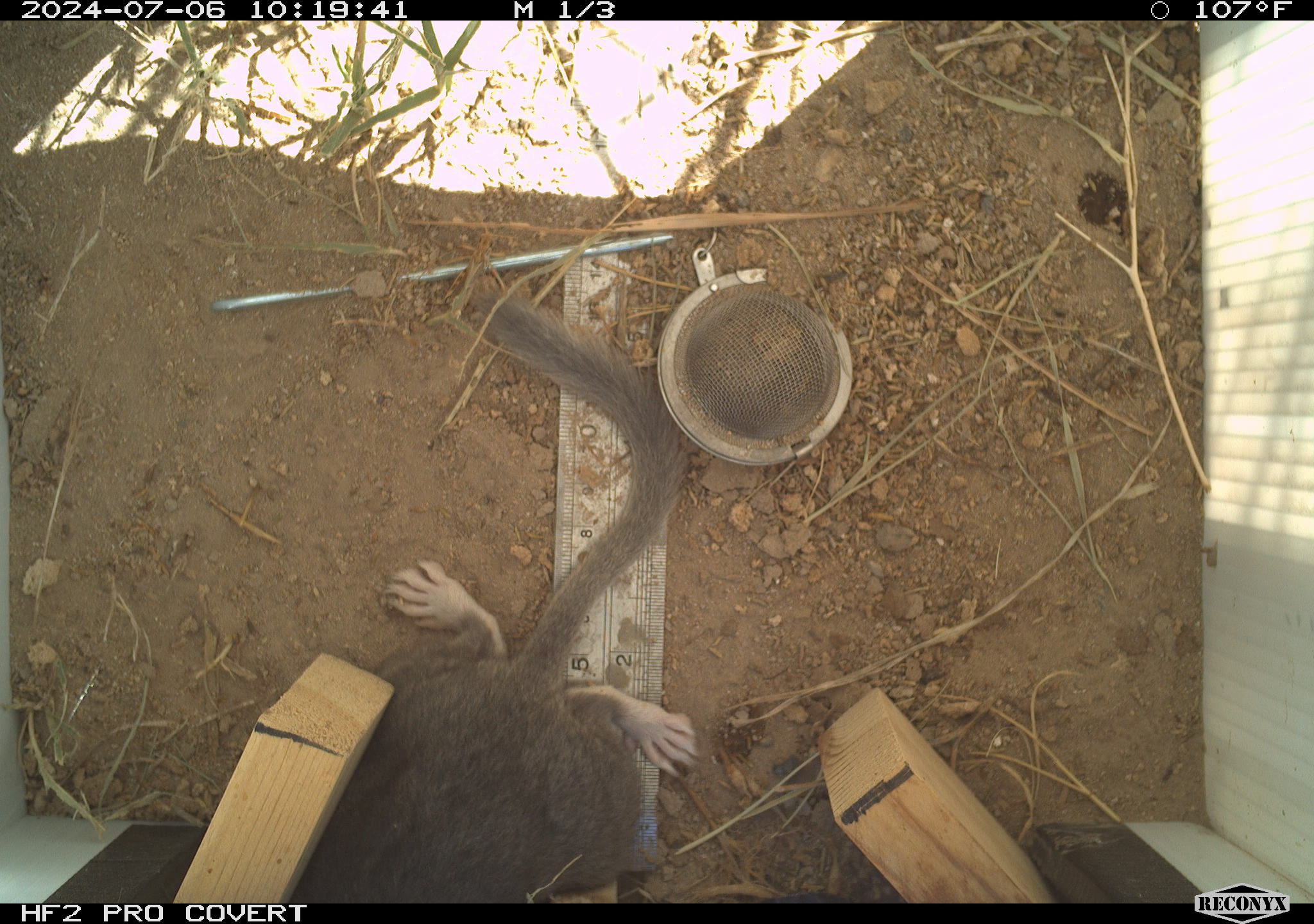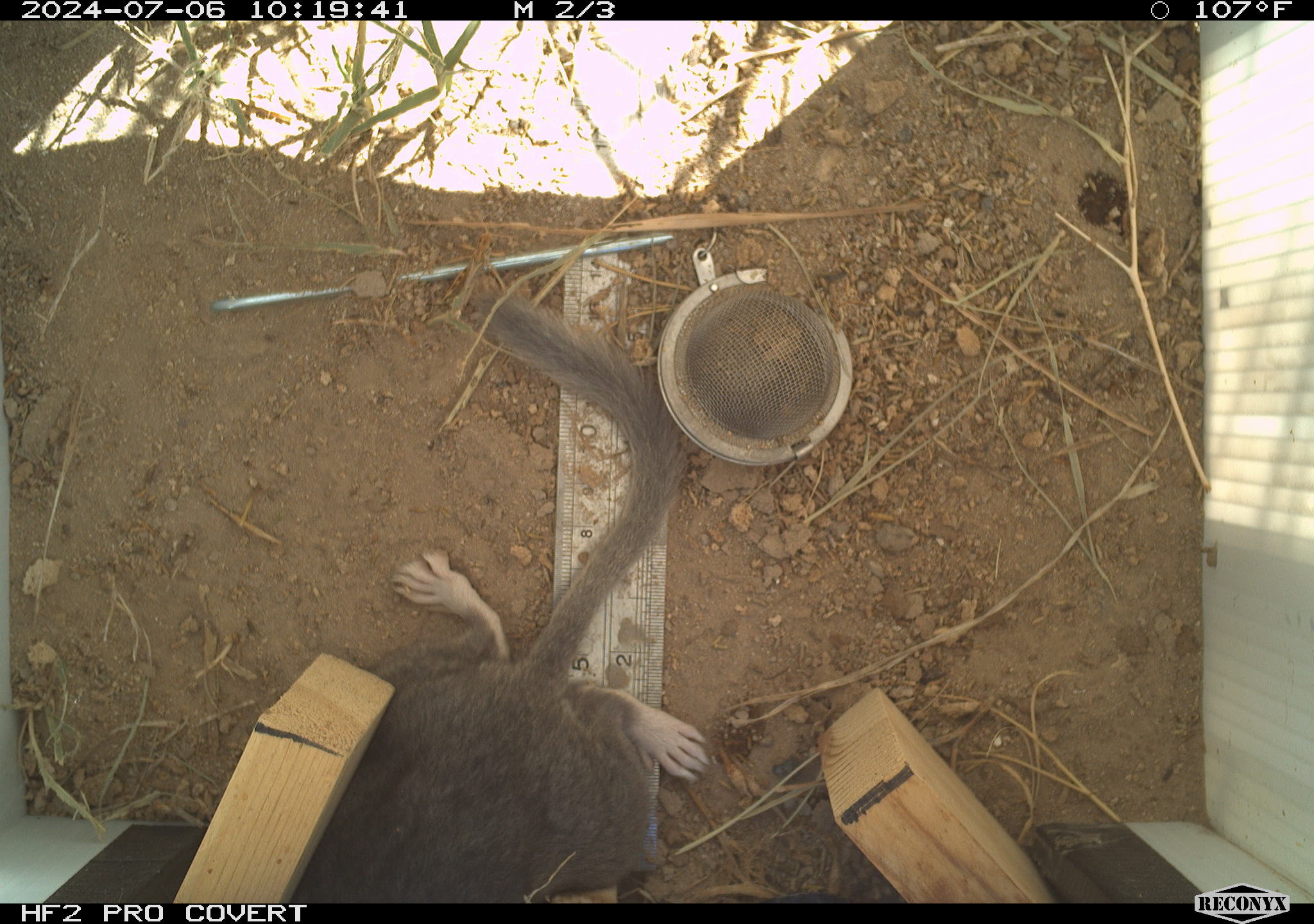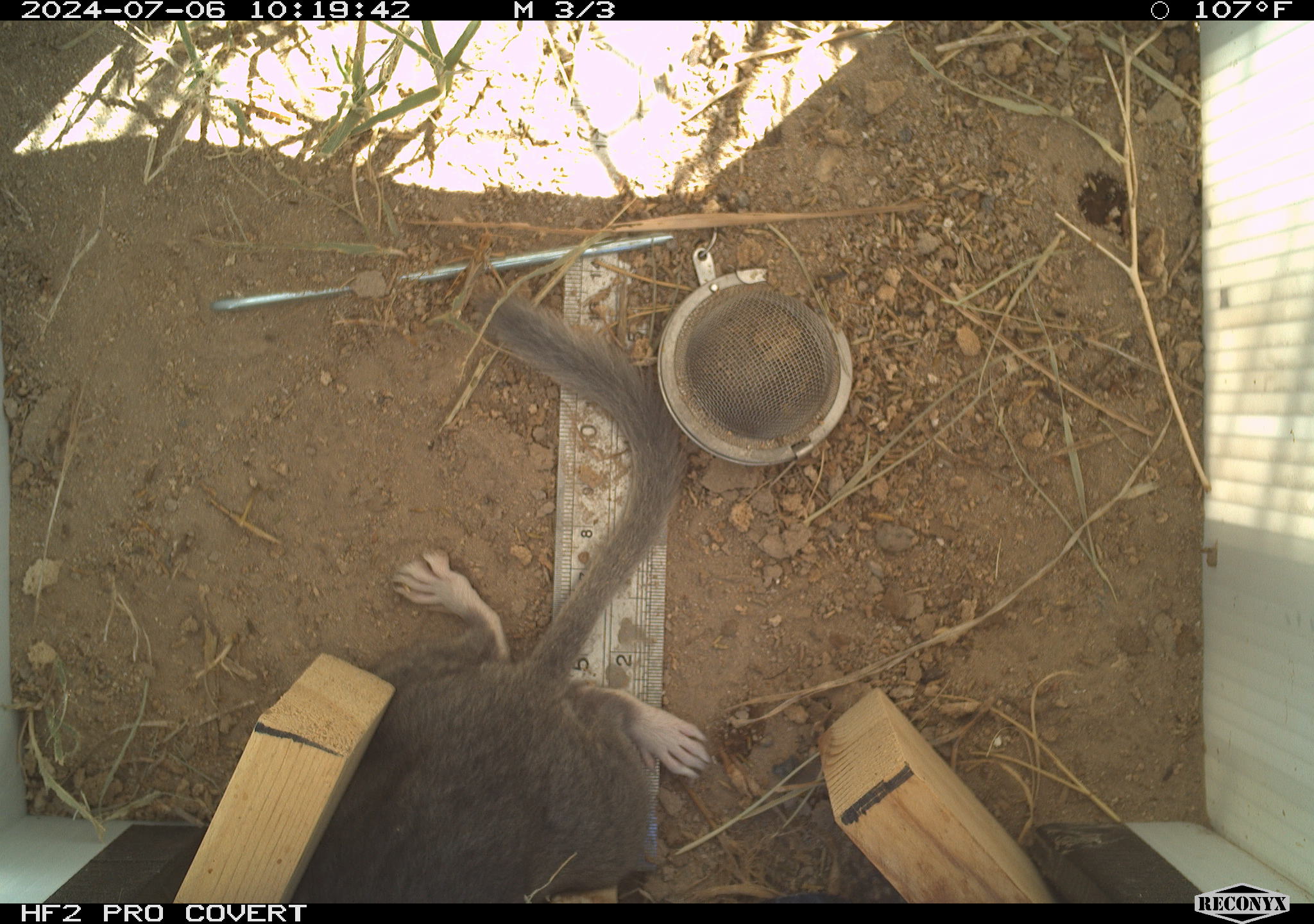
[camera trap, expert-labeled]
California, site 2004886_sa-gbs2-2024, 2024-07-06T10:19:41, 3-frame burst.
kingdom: Animalia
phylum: Chordata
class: Mammalia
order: Rodentia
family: Cricetidae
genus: Neotoma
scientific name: Neotoma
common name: pack rat or woodrat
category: neotoma species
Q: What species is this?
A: Neotoma species (pack rat or woodrat) (Neotoma).